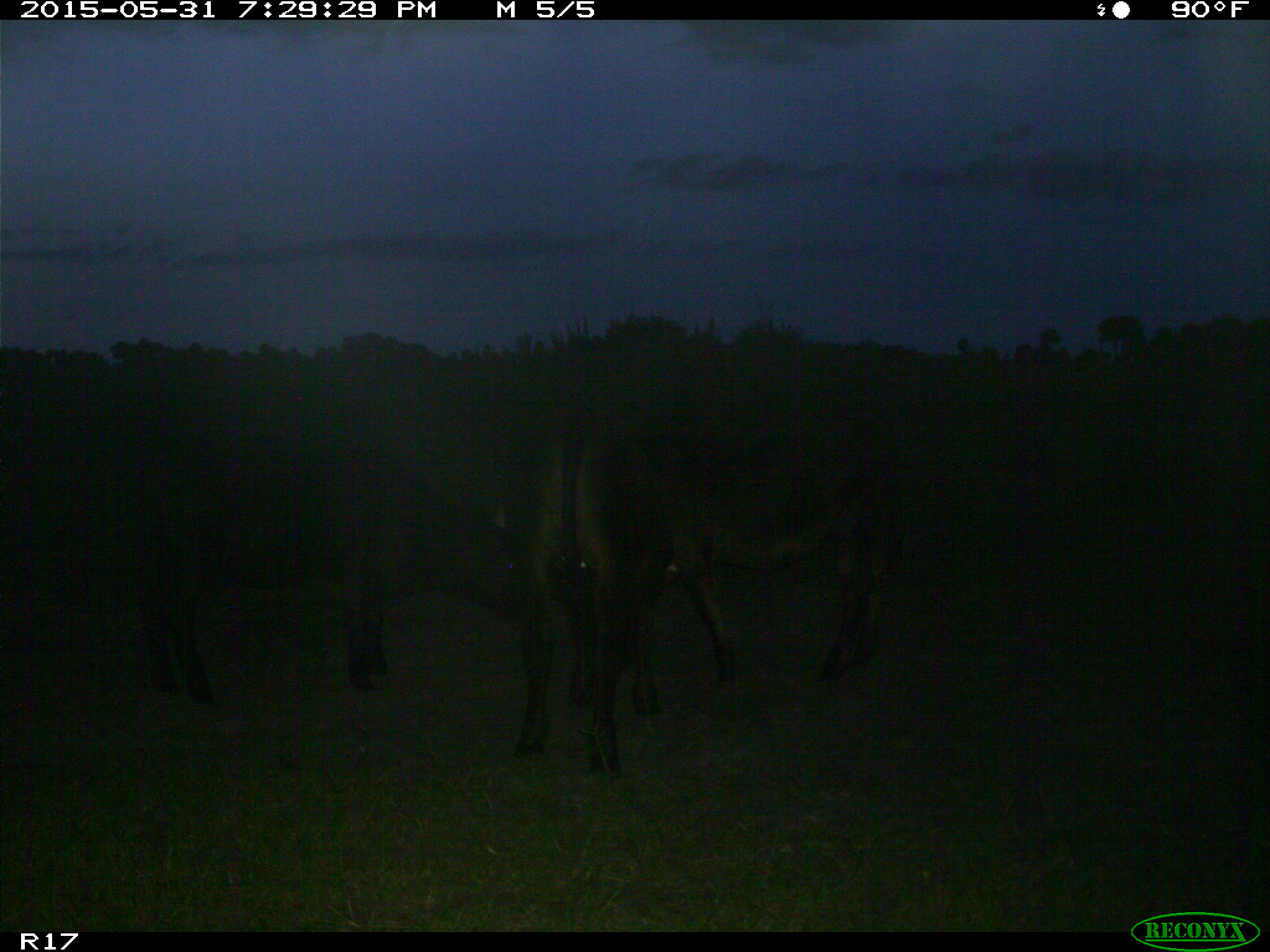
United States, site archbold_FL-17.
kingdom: Animalia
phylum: Chordata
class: Mammalia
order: Artiodactyla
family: Bovidae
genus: Bos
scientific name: Bos taurus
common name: domestic cow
Bos taurus (domestic cow).